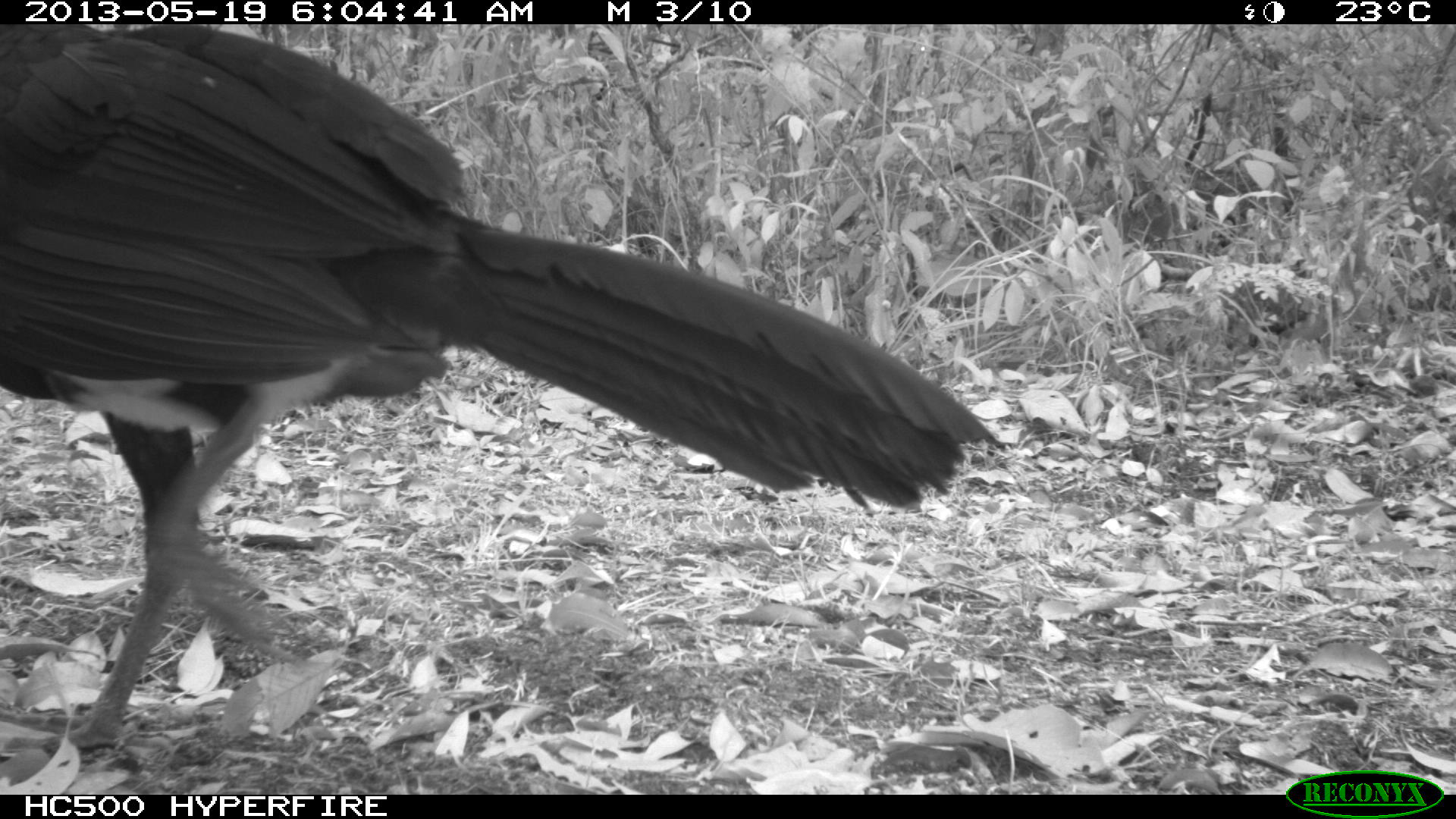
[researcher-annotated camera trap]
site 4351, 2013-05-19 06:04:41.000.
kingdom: Animalia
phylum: Chordata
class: Aves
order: Galliformes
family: Cracidae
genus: Crax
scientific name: Crax rubra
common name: great curassow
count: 2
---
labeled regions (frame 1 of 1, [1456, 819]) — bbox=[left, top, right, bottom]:
crax rubra: bbox=[1, 23, 1006, 757]